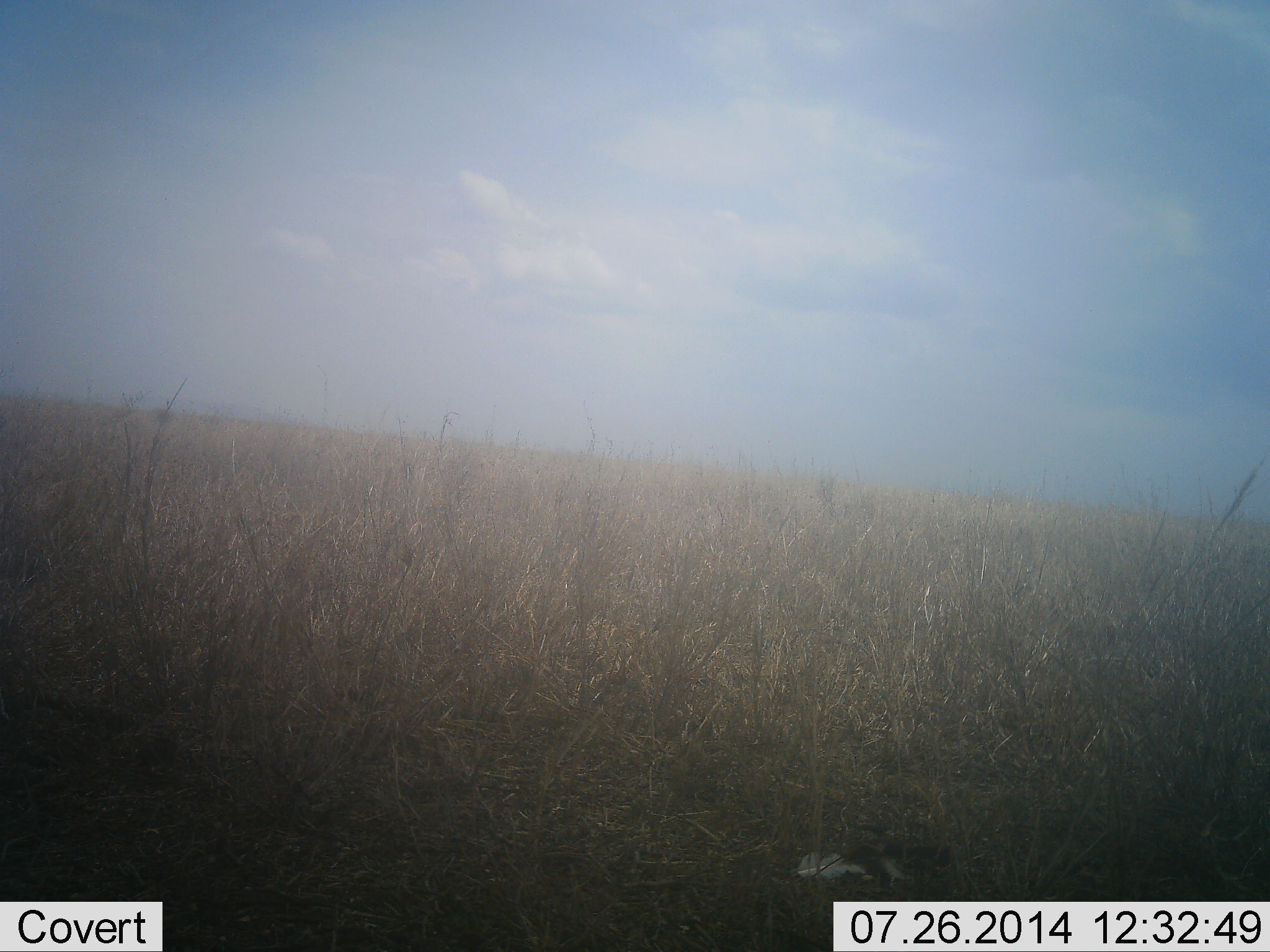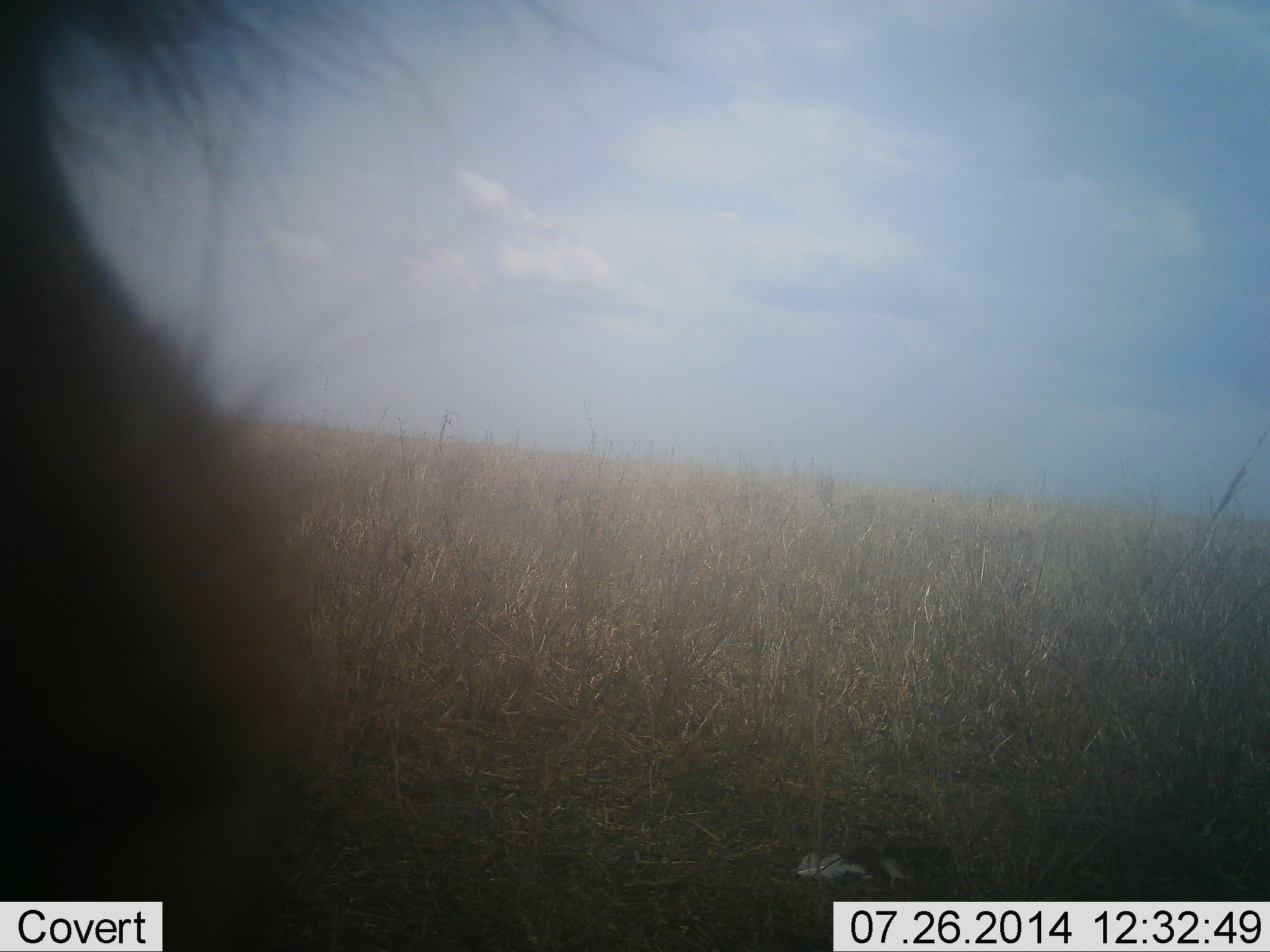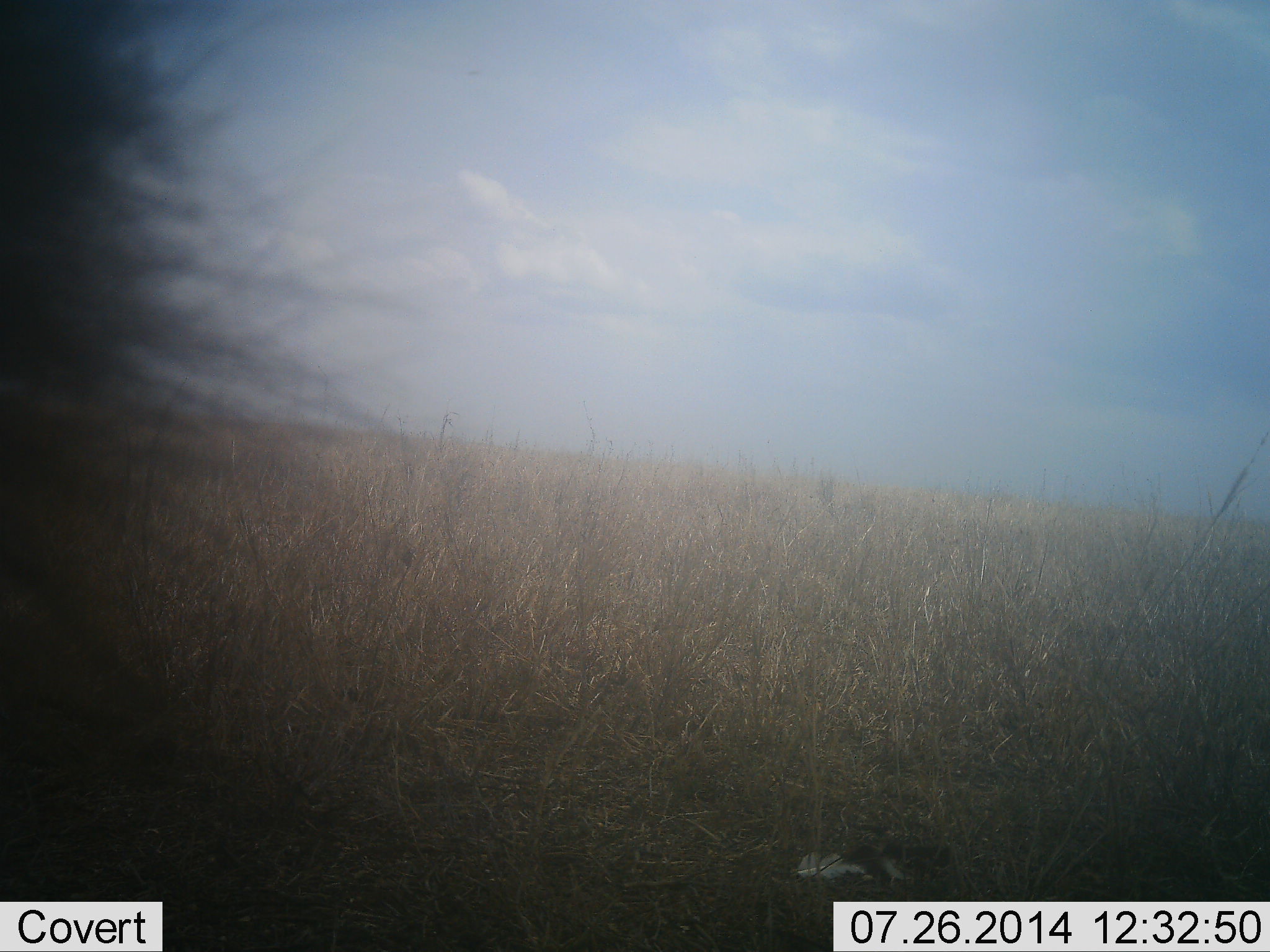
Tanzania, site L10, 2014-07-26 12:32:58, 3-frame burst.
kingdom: Animalia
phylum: Chordata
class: Mammalia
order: Artiodactyla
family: Bovidae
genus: Connochaetes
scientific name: Connochaetes taurinus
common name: blue wildebeest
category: wildebeest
Wildebeest (blue wildebeest) (Connochaetes taurinus), count 1. Behavior (volunteer vote fractions): standing 67%, resting 33%, moving 0%, interacting 0%. Young present (vote fraction): 0%. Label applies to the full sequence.